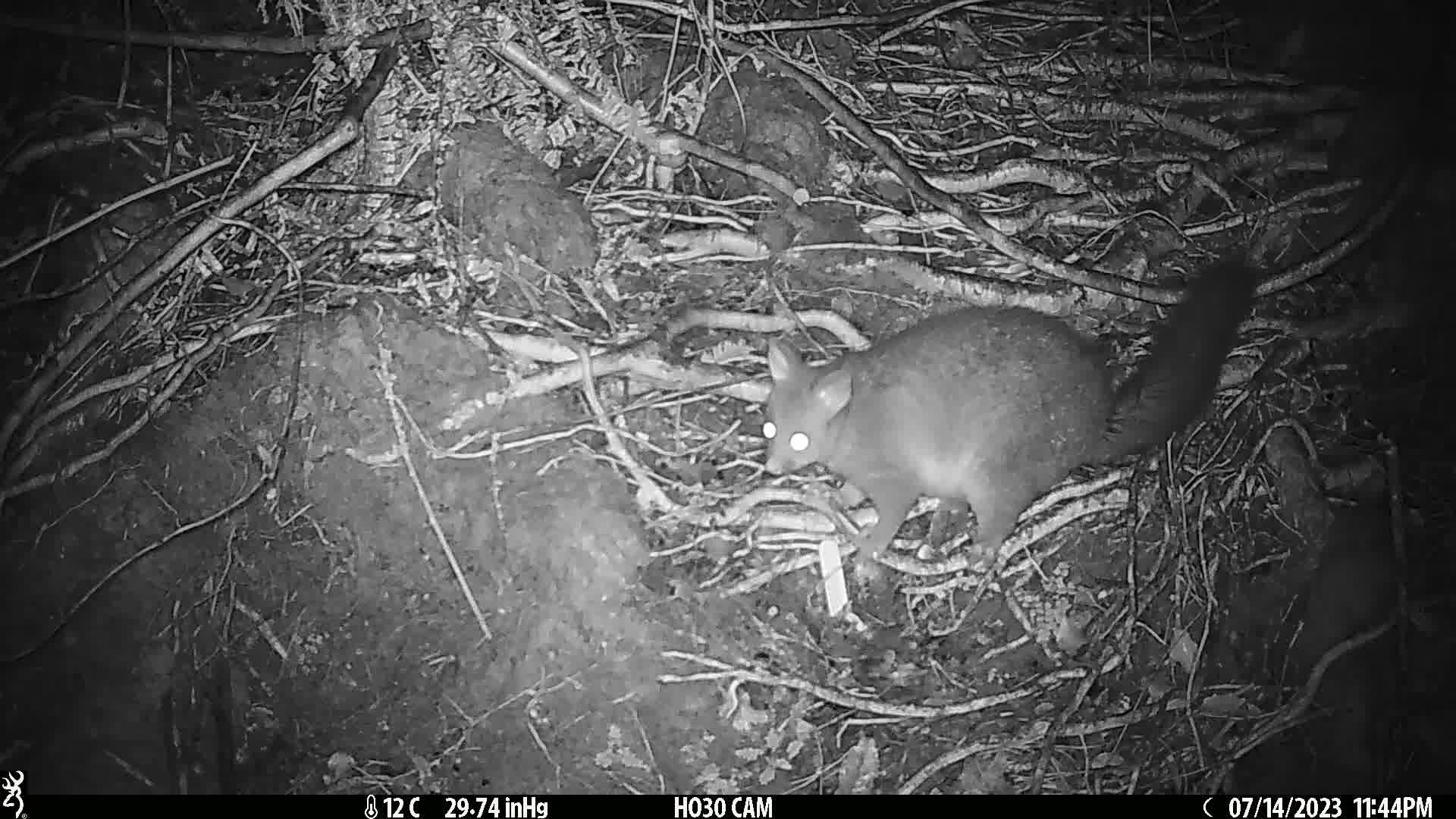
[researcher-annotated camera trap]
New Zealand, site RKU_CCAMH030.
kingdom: Animalia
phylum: Chordata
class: Mammalia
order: Diprotodontia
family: Phalangeridae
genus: Trichosurus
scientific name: Trichosurus vulpecula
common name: common brushtail possum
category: possum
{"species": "possum (common brushtail possum) (Trichosurus vulpecula)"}